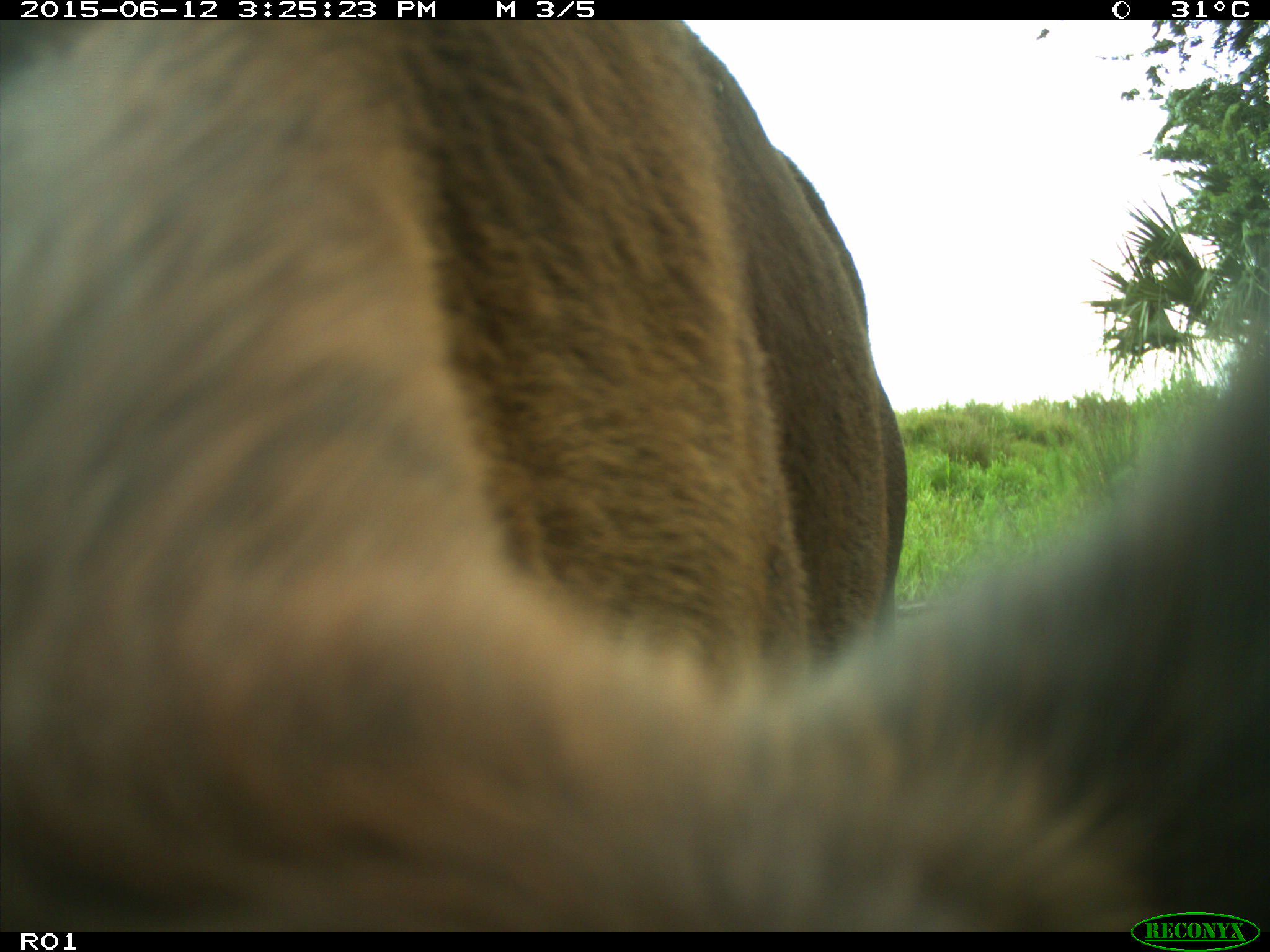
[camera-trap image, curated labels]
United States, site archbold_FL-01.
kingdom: Animalia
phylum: Chordata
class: Mammalia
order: Artiodactyla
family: Bovidae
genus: Bos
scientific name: Bos taurus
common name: domestic cow